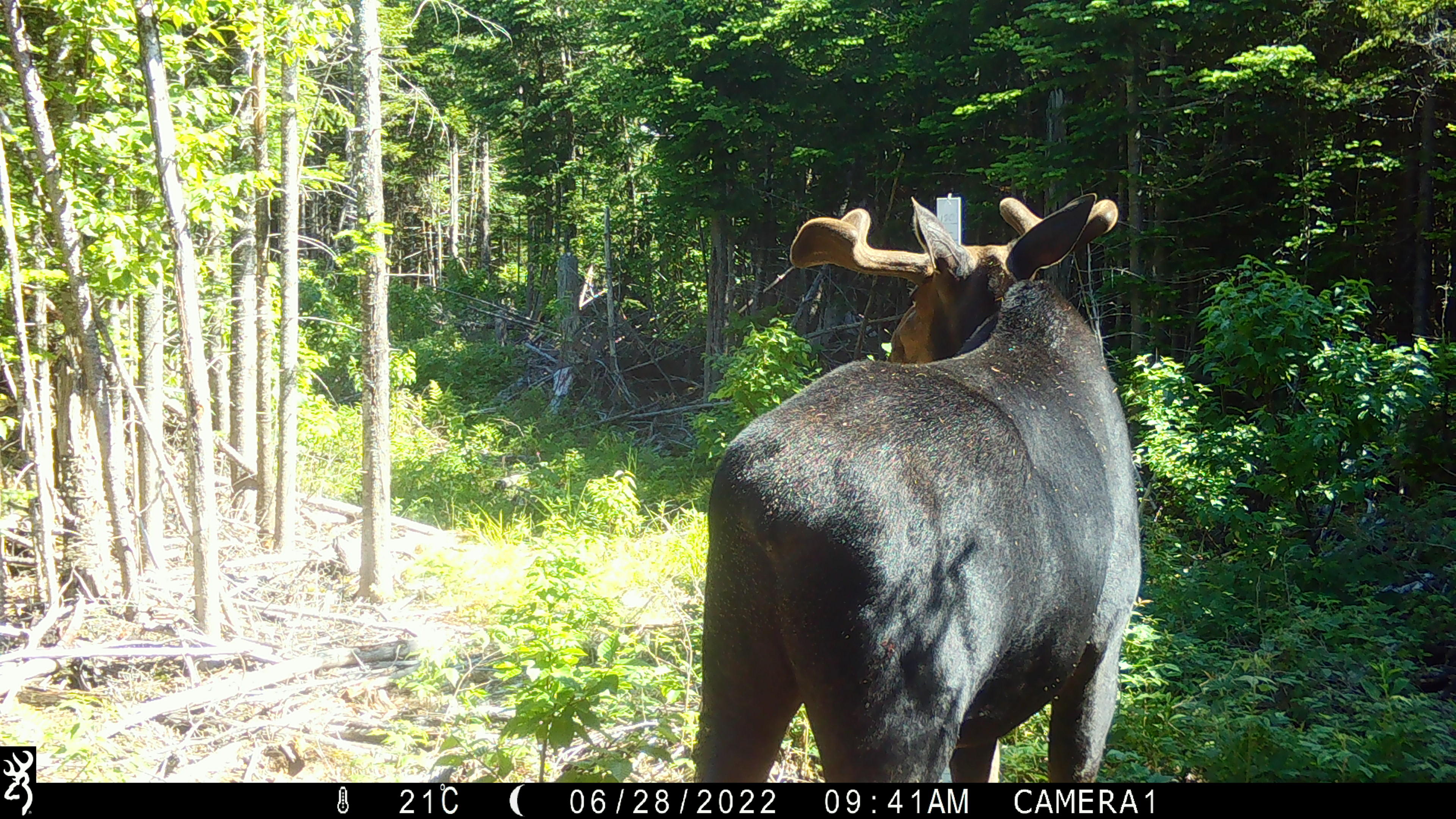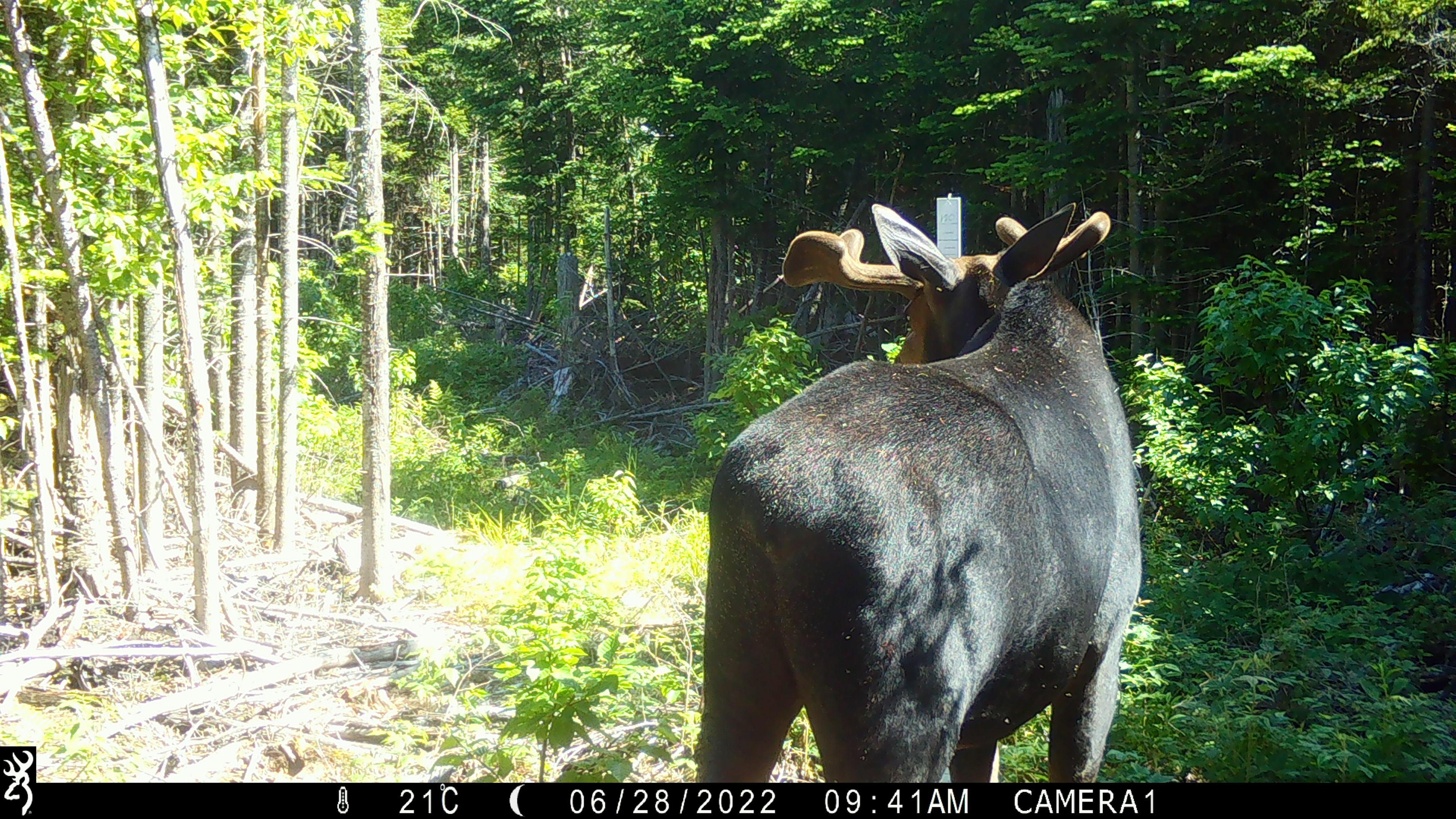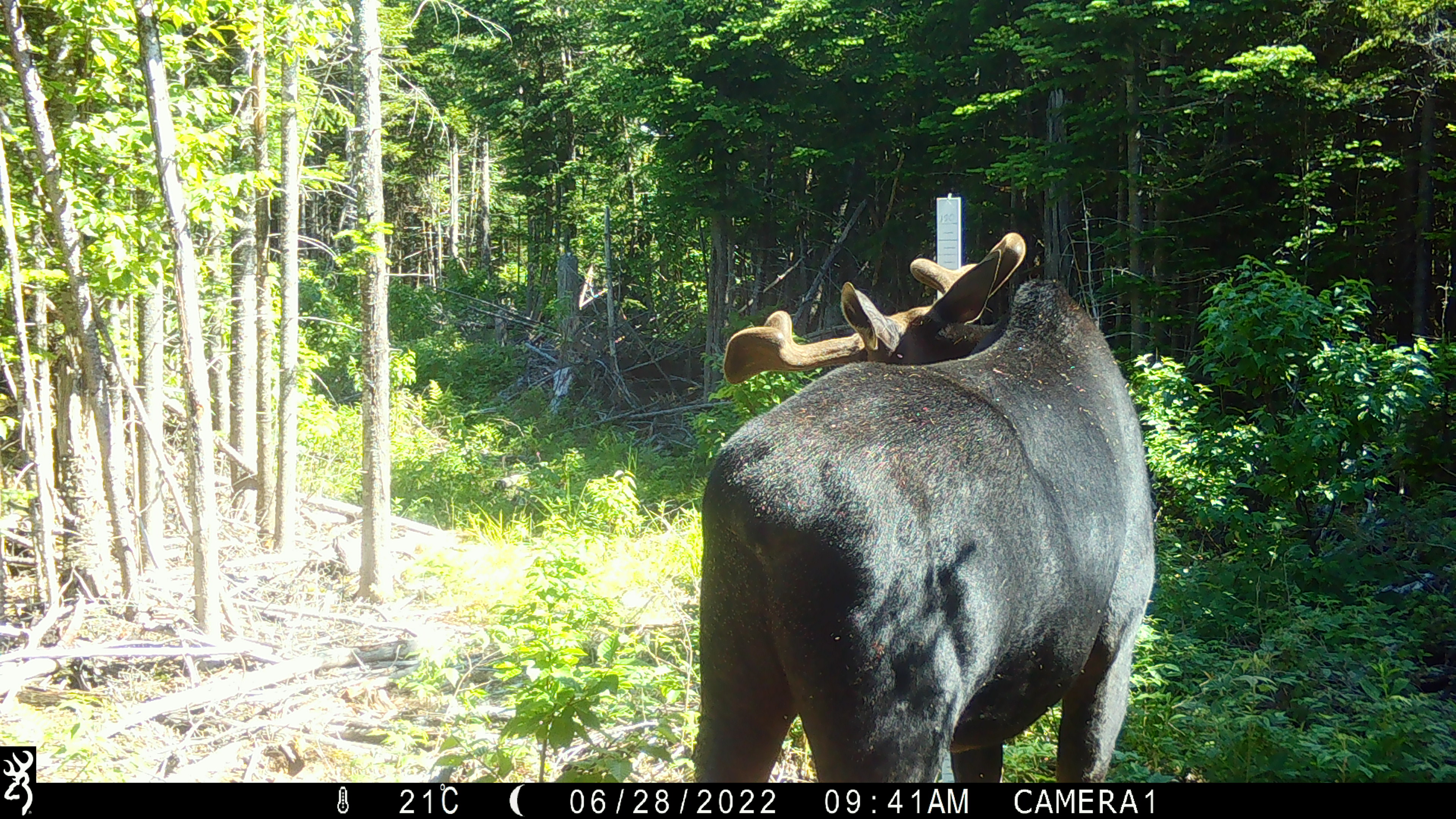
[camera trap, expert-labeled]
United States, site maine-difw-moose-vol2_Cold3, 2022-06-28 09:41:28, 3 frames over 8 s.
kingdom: Animalia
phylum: Chordata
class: Mammalia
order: Artiodactyla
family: Cervidae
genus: Alces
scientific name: Alces alces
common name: moose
Moose (Alces alces).